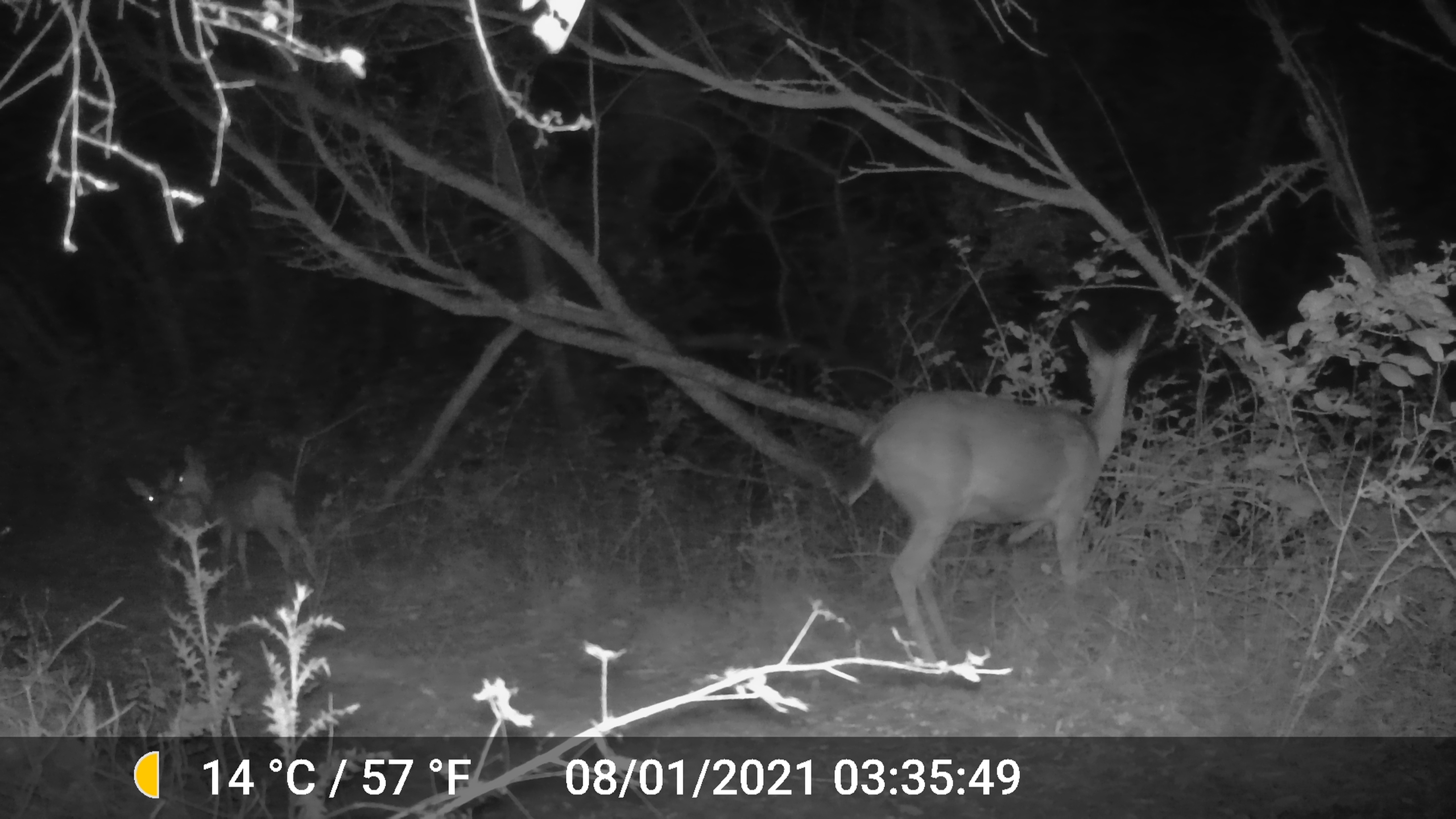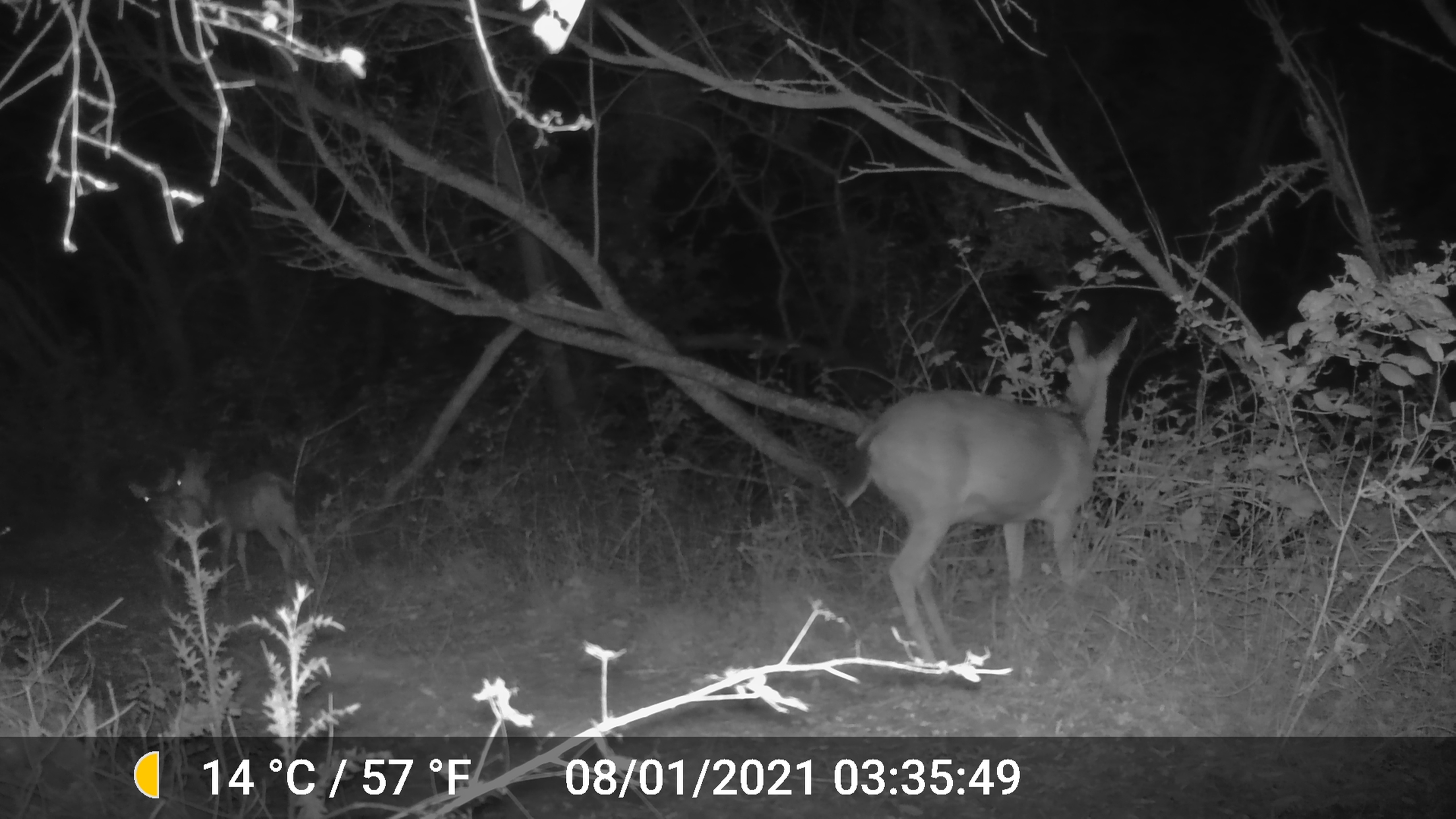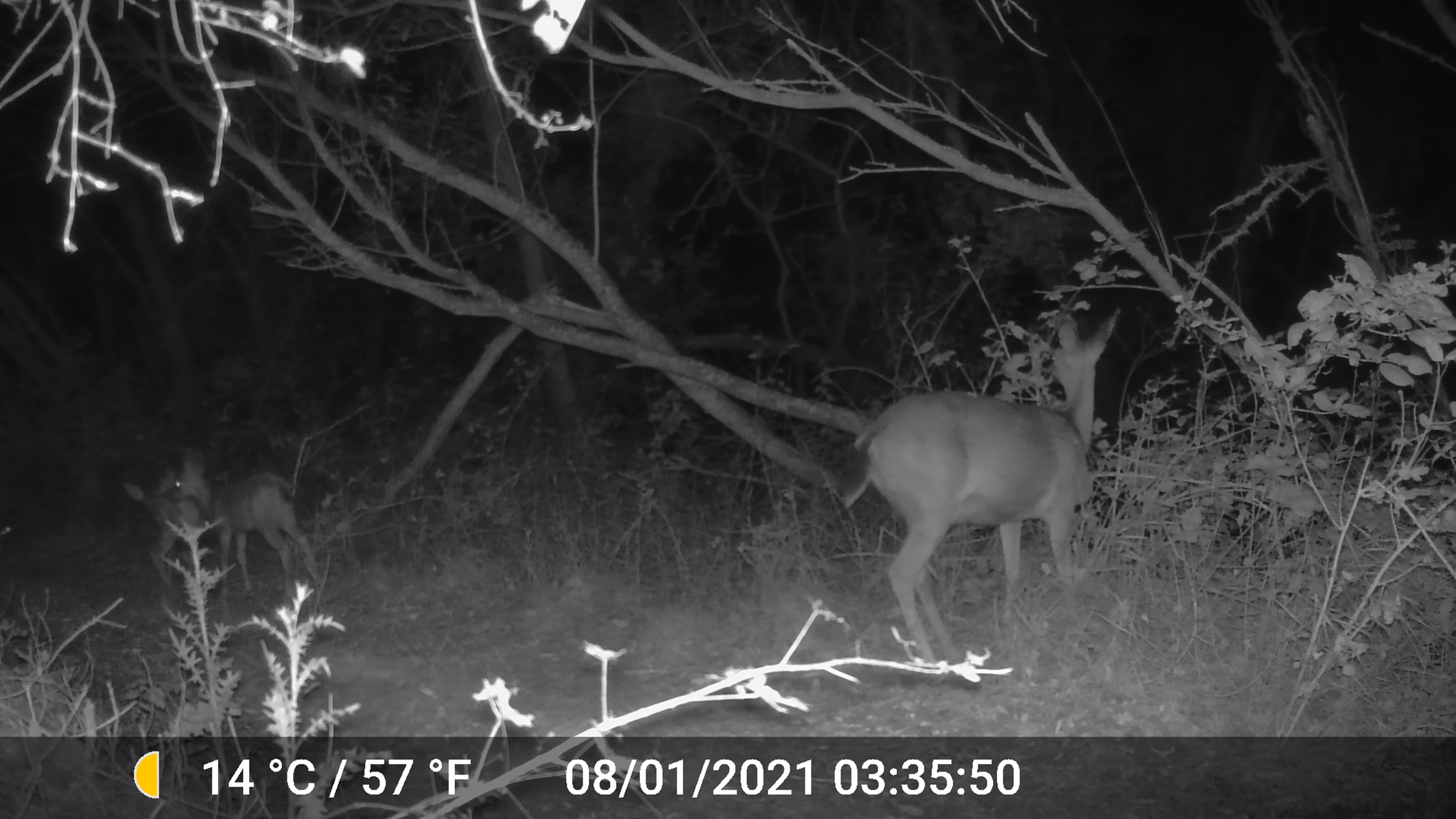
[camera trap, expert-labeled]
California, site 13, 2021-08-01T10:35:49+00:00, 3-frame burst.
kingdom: Animalia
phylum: Chordata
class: Mammalia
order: Artiodactyla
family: Cervidae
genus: Odocoileus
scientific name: Odocoileus hemionus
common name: mule deer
Mule deer (Odocoileus hemionus).